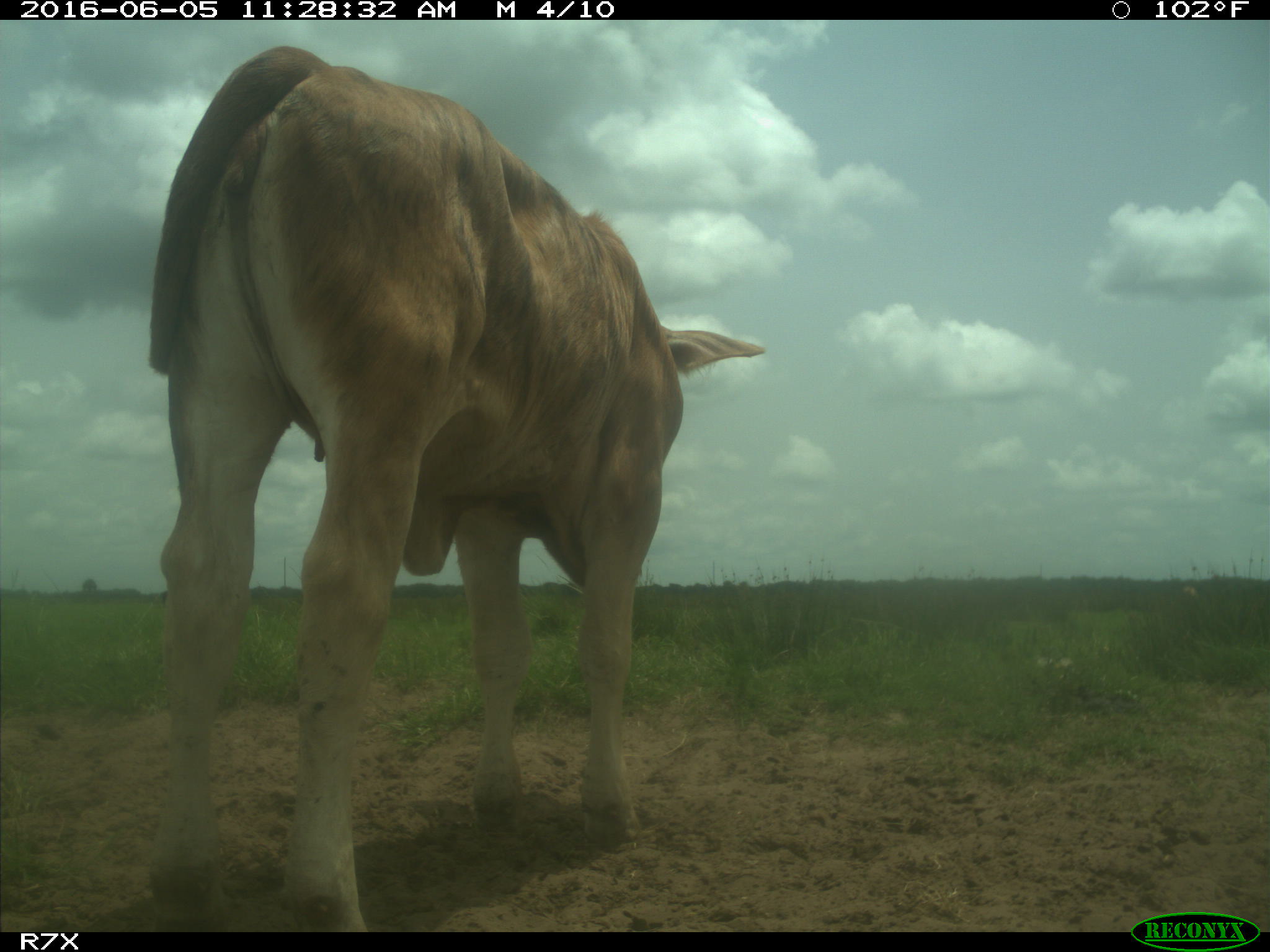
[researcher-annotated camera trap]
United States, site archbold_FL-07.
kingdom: Animalia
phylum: Chordata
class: Mammalia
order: Artiodactyla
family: Bovidae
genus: Bos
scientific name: Bos taurus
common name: domestic cow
Bos taurus (domestic cow).